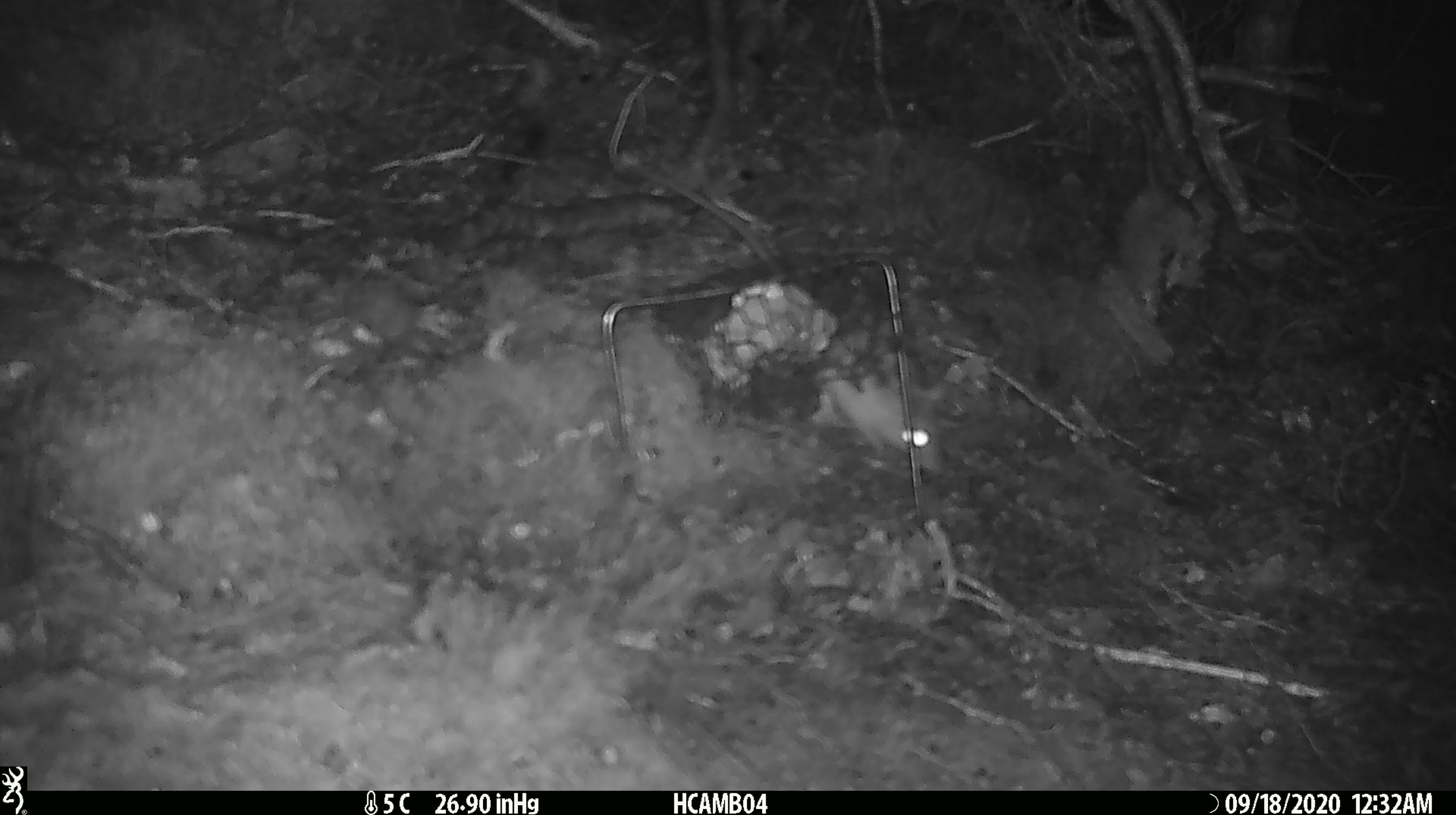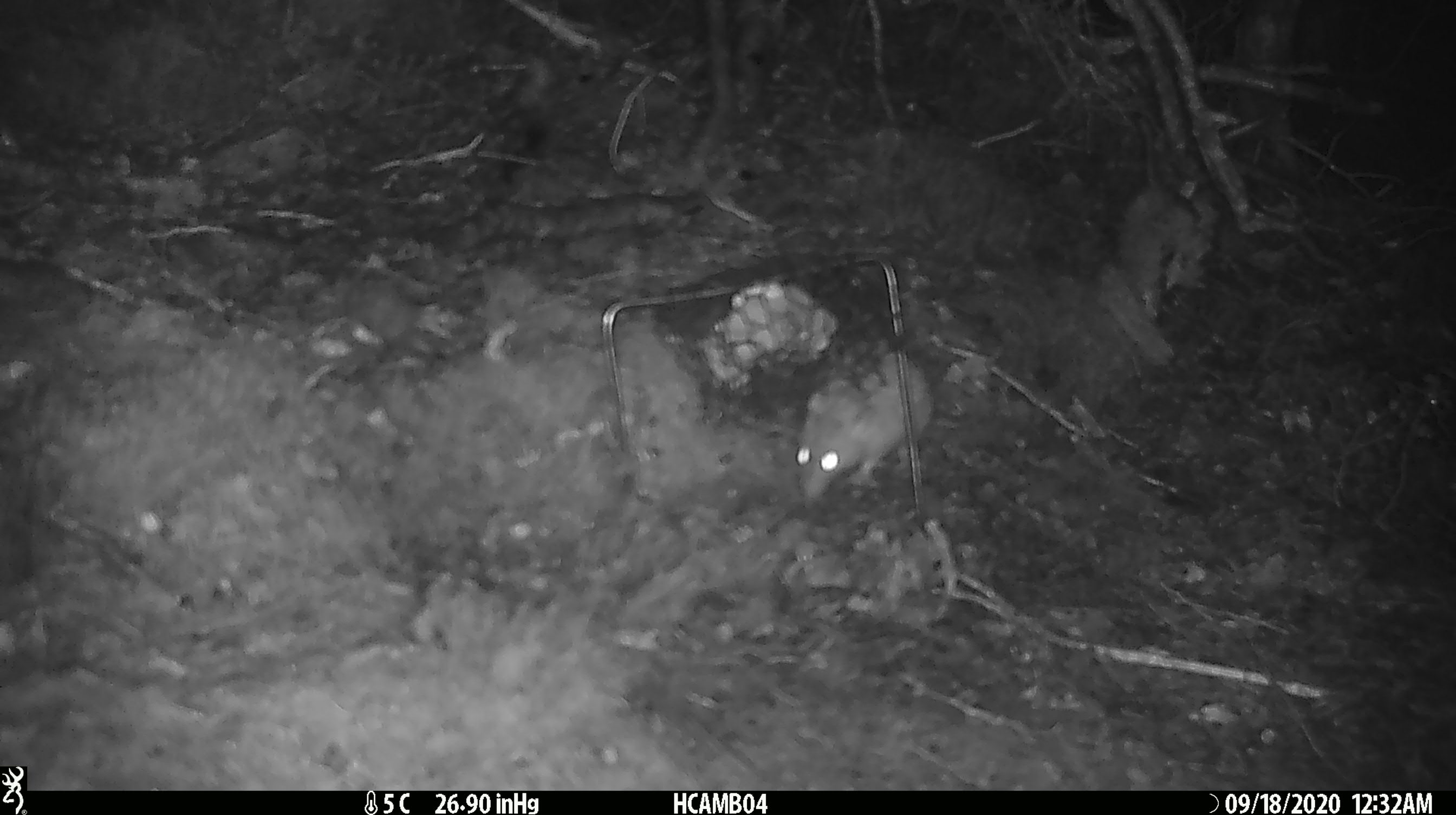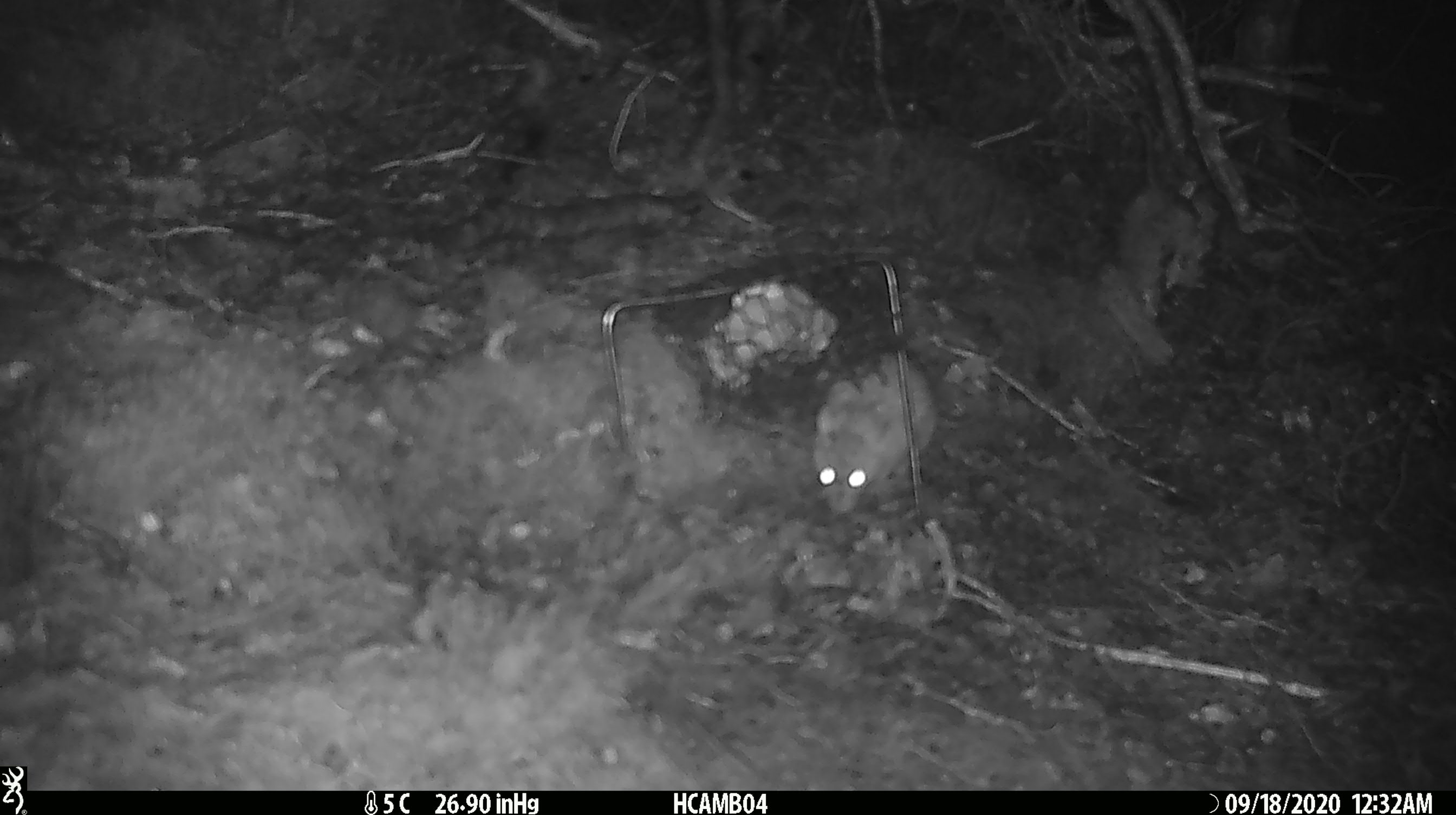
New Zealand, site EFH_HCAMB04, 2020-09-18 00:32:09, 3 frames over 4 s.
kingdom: Animalia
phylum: Chordata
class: Mammalia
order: Rodentia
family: Muridae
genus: Rattus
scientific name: Rattus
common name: rat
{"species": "rat (Rattus)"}